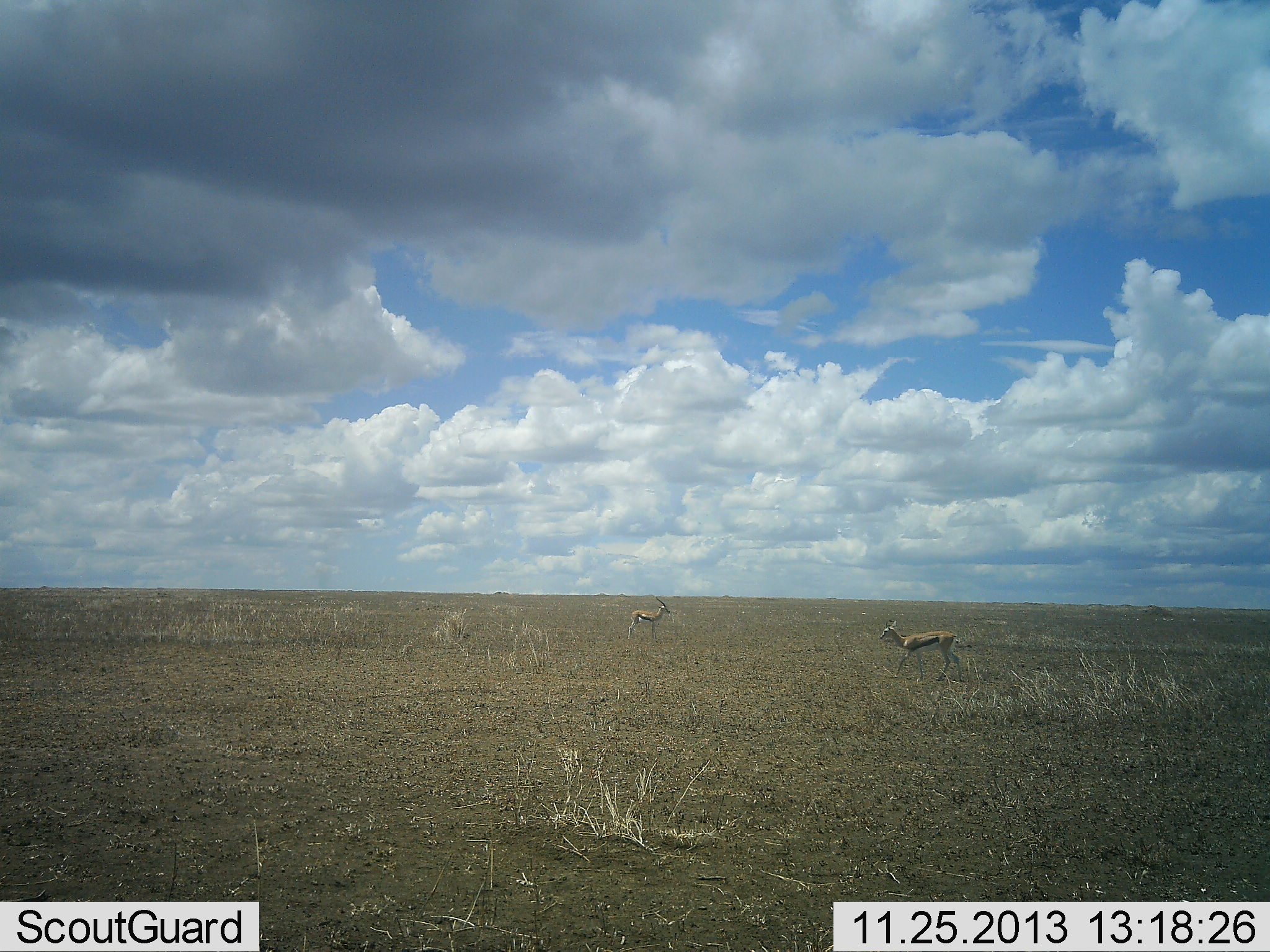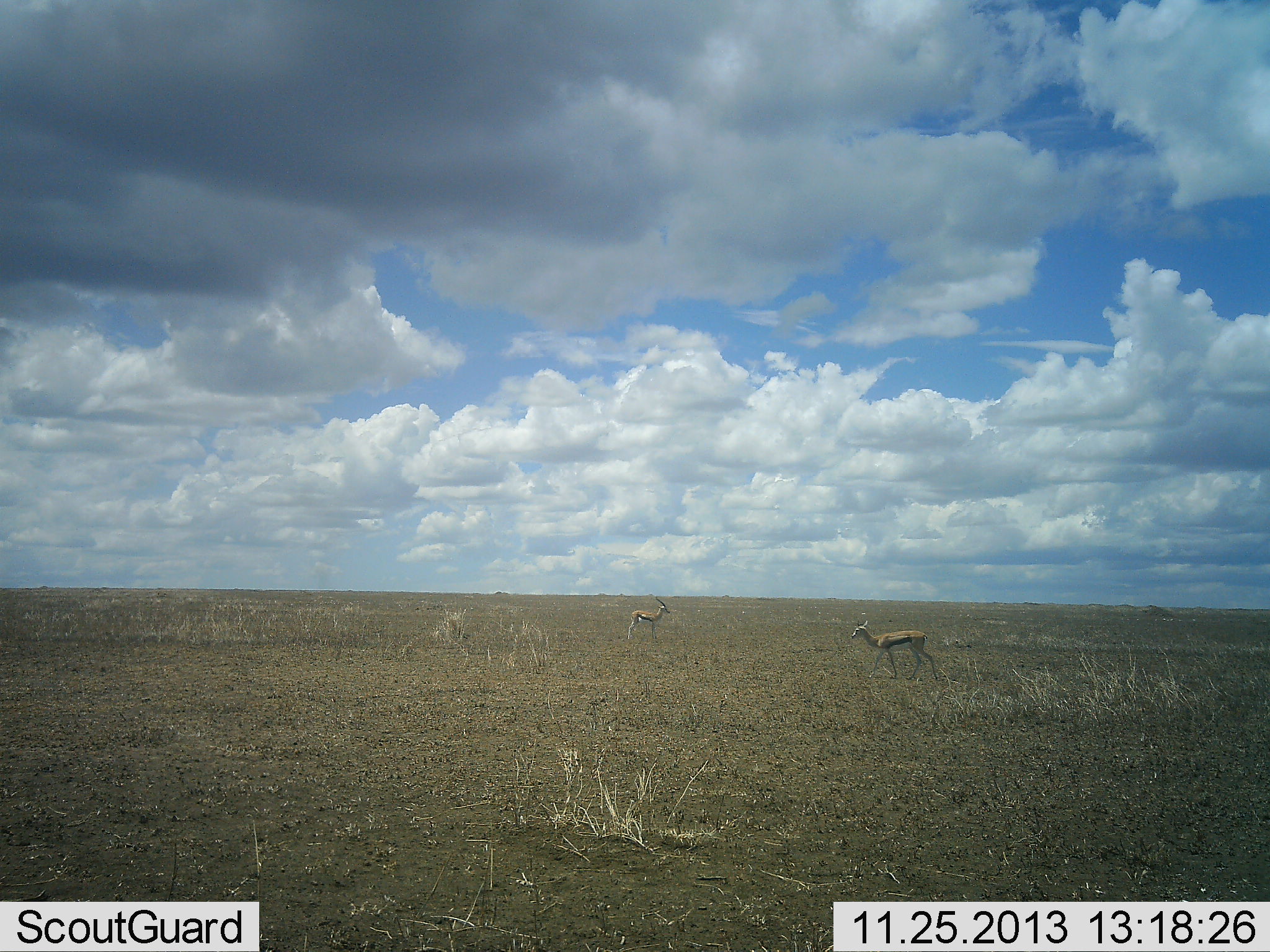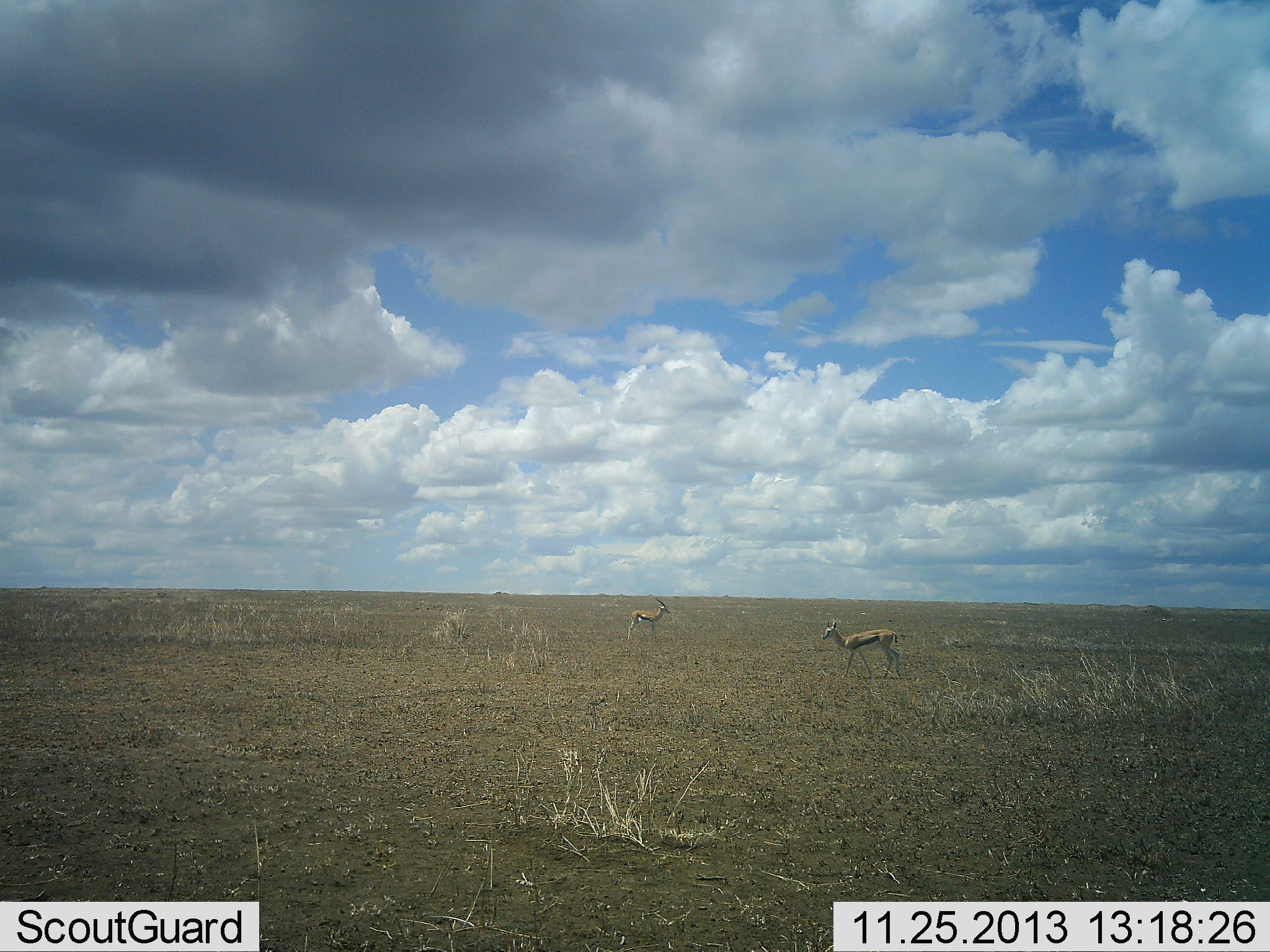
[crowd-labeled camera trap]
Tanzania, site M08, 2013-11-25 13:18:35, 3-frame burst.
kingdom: Animalia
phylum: Chordata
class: Mammalia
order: Artiodactyla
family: Bovidae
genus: Eudorcas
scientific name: Eudorcas thomsonii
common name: thomson's gazelle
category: gazellethomsons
Gazellethomsons (thomson's gazelle) (Eudorcas thomsonii), count 2. Behavior (volunteer vote fractions): standing 90%, resting 0%, moving 90%, interacting 0%. Young present (vote fraction): 0%. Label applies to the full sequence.